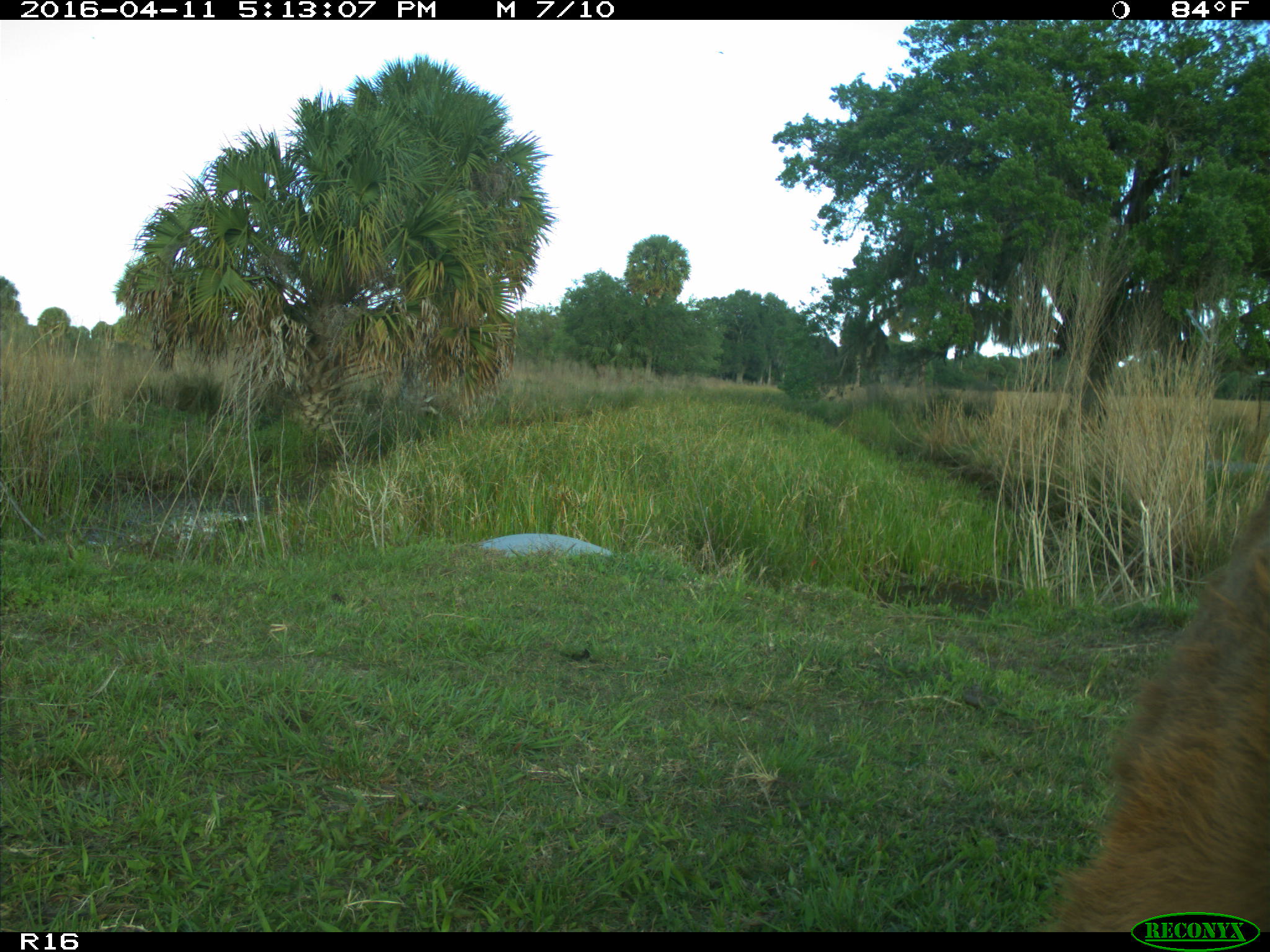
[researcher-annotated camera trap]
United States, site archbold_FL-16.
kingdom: Animalia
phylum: Chordata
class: Mammalia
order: Artiodactyla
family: Bovidae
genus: Bos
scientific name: Bos taurus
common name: domestic cow